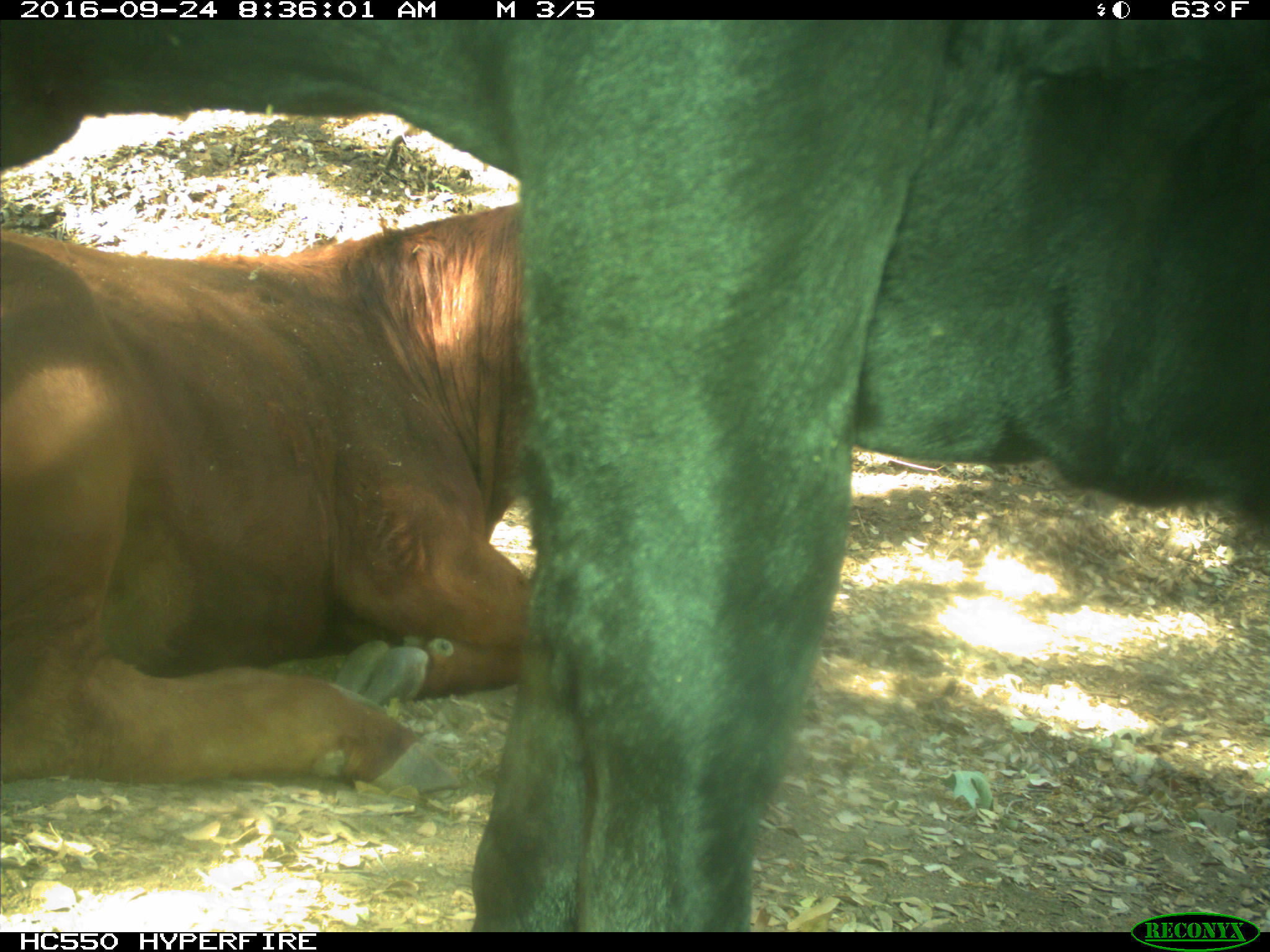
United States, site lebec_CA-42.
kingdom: Animalia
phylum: Chordata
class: Mammalia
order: Artiodactyla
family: Bovidae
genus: Bos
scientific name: Bos taurus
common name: domestic cow